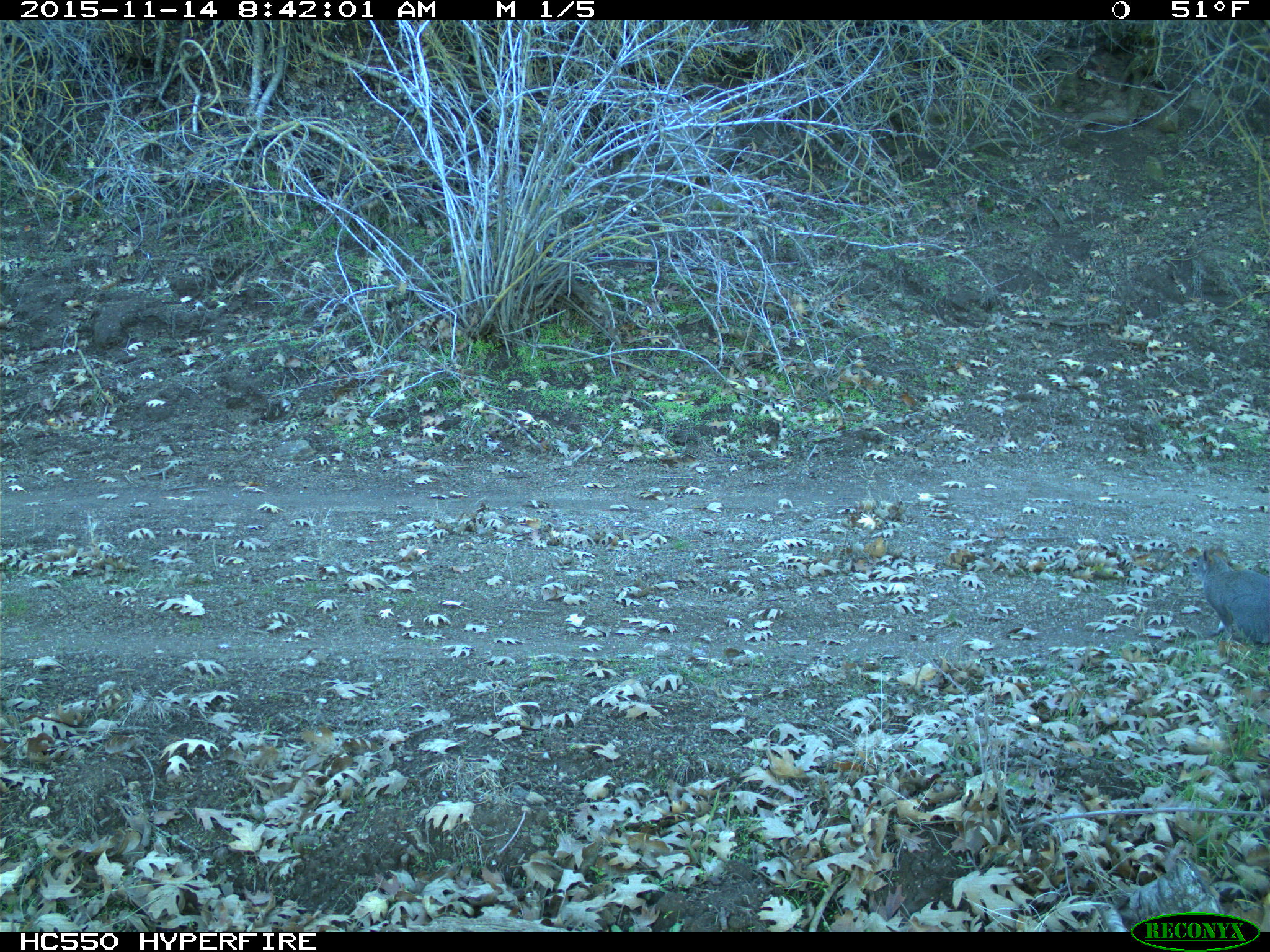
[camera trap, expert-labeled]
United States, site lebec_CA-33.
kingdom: Animalia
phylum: Chordata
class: Mammalia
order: Rodentia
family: Sciuridae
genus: Sciurus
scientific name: Sciurus carolinensis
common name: eastern gray squirrel